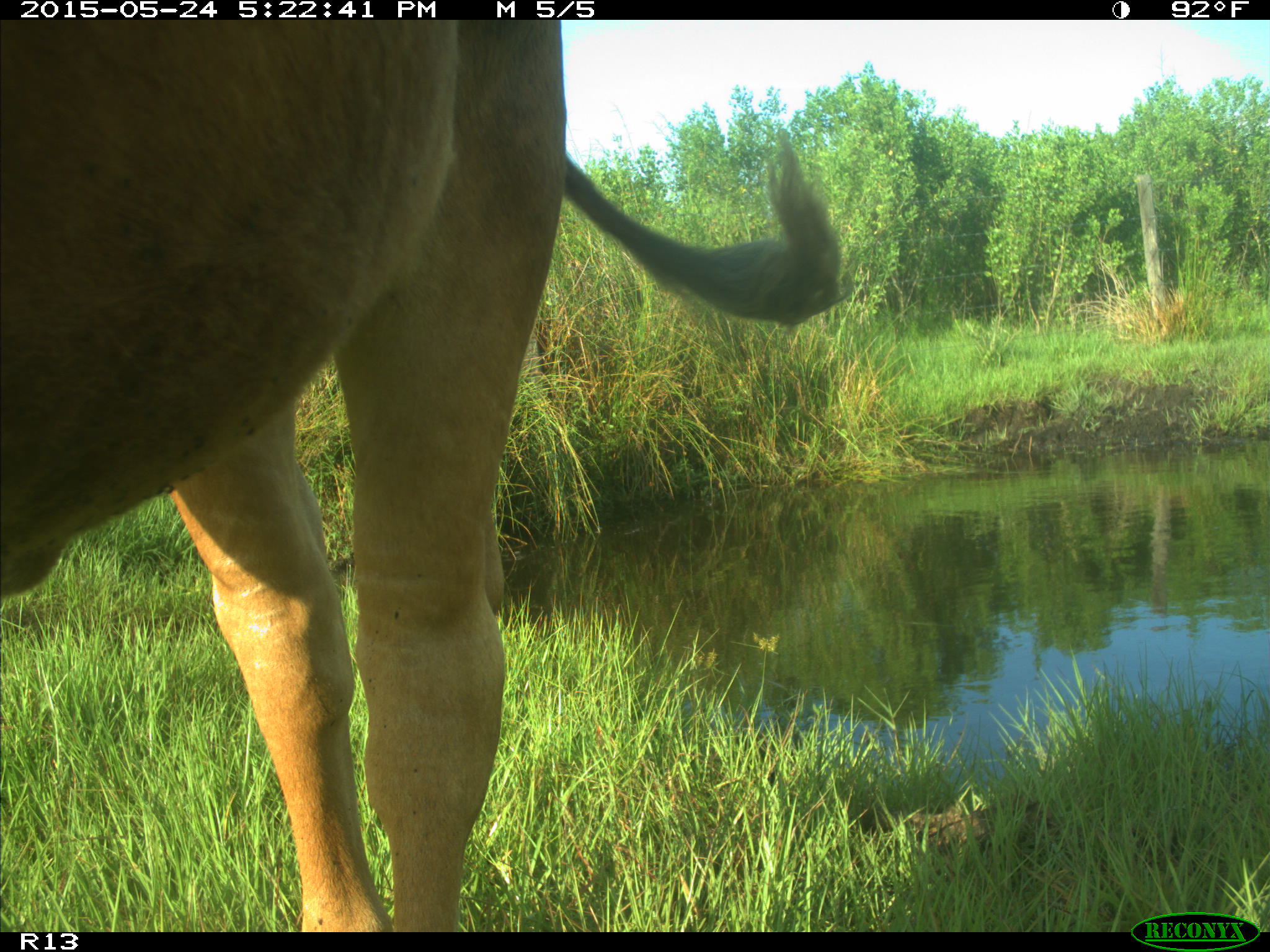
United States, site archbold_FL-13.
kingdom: Animalia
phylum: Chordata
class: Mammalia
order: Artiodactyla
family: Bovidae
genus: Bos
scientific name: Bos taurus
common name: domestic cow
Bos taurus (domestic cow).